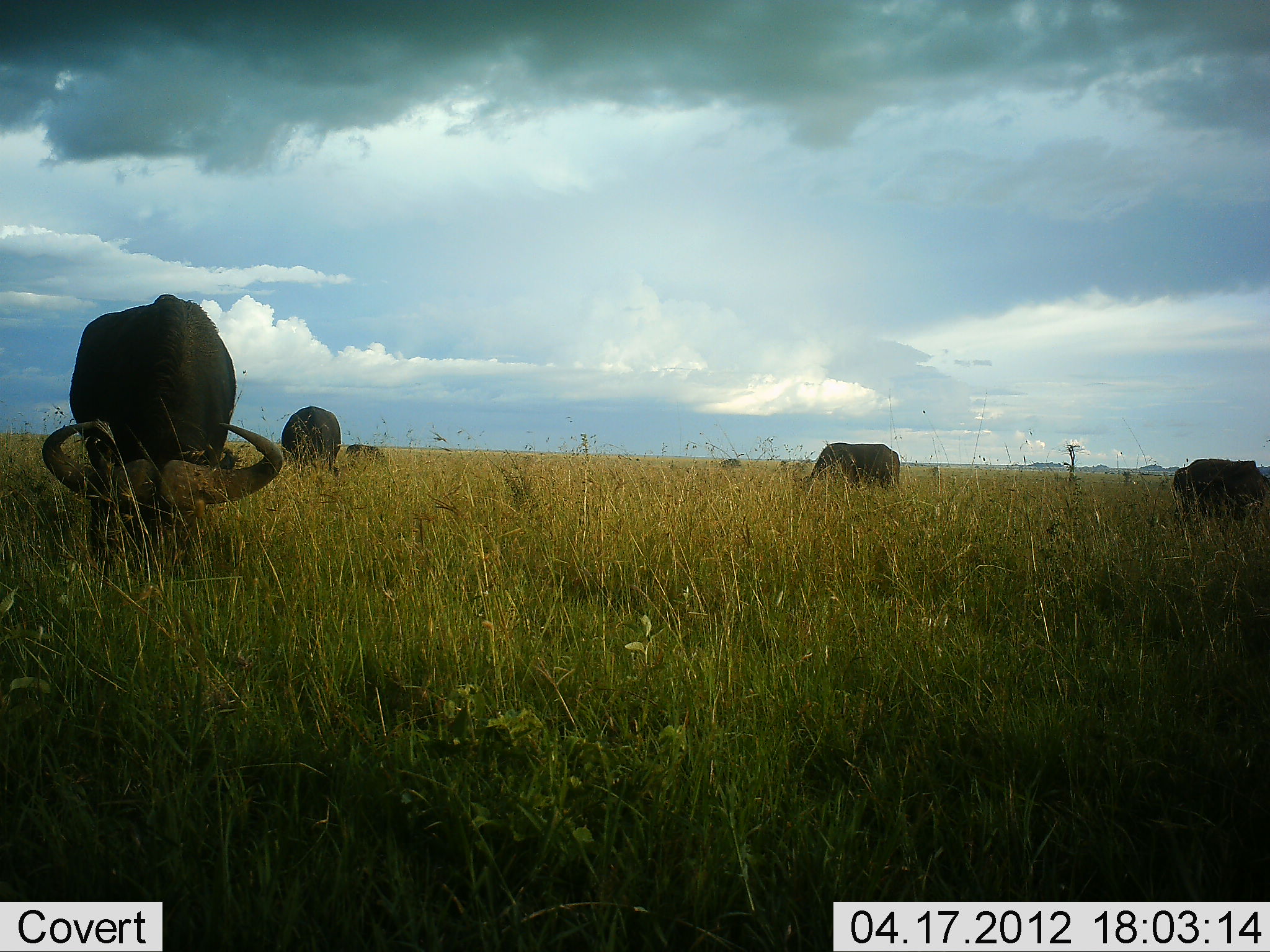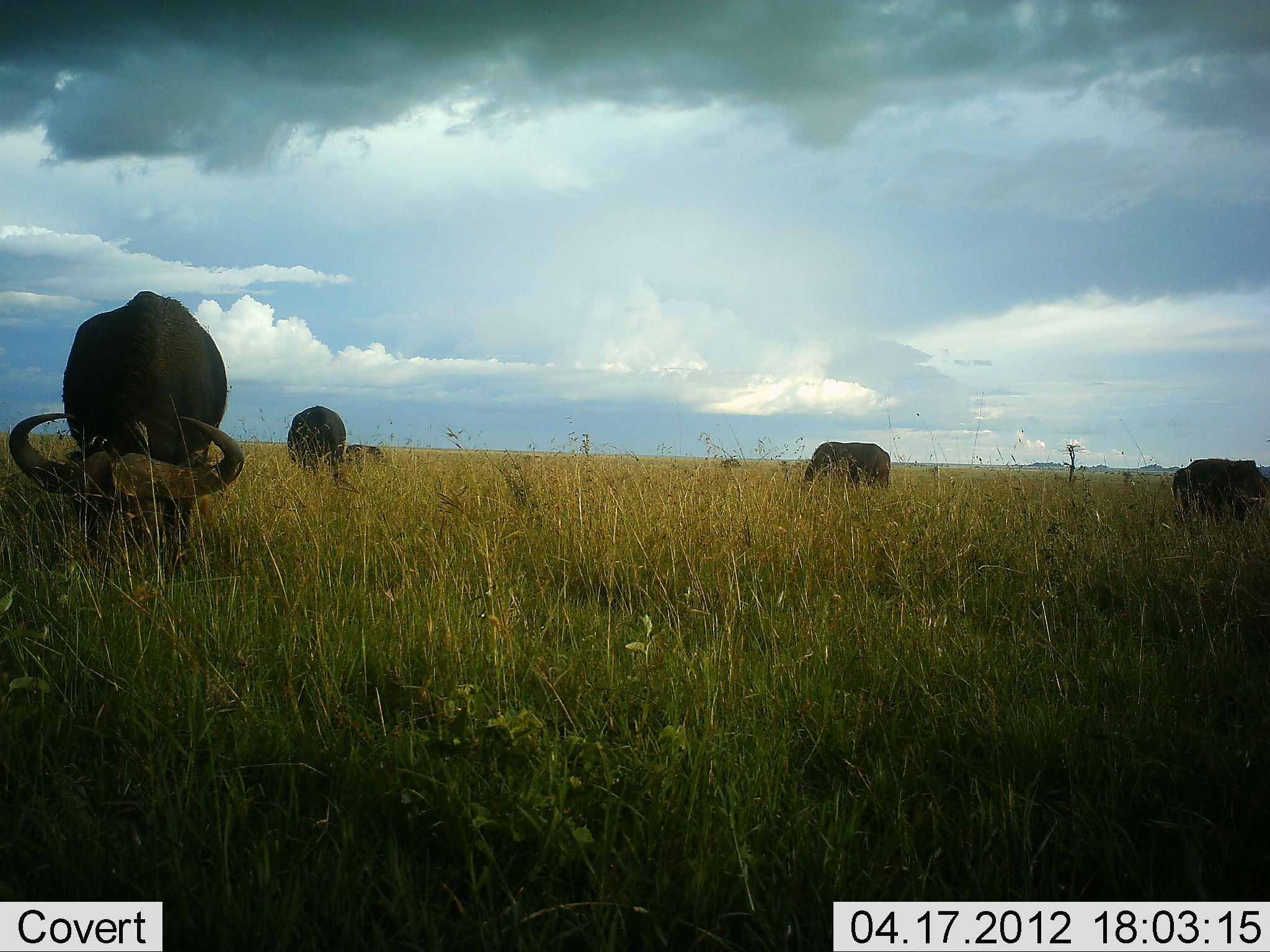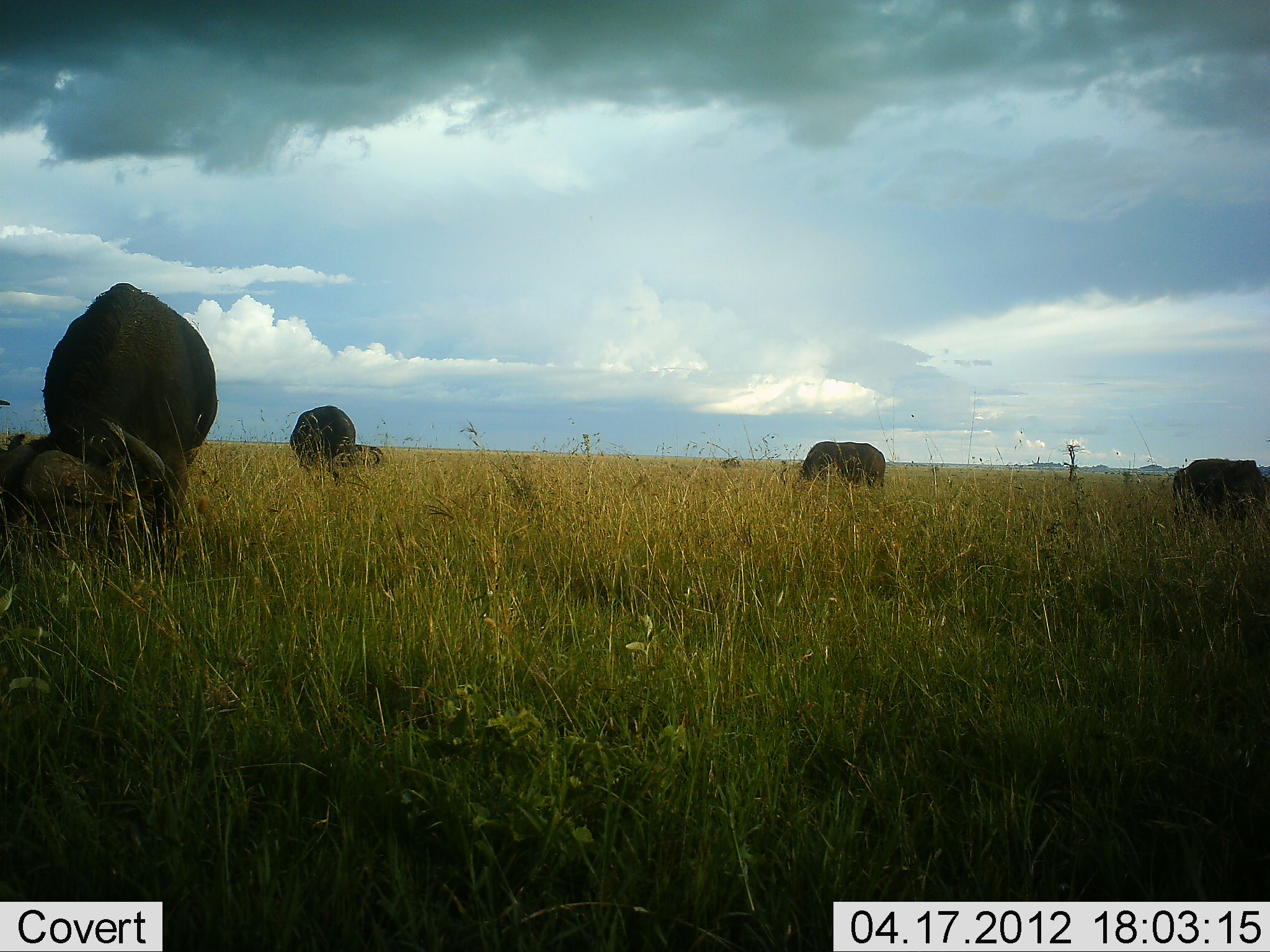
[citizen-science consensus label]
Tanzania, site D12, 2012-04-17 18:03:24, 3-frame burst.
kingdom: Animalia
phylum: Chordata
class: Mammalia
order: Artiodactyla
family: Bovidae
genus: Syncerus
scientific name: Syncerus caffer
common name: cape buffalo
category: buffalo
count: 5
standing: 22%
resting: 0%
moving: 0%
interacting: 0%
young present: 6%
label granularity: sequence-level